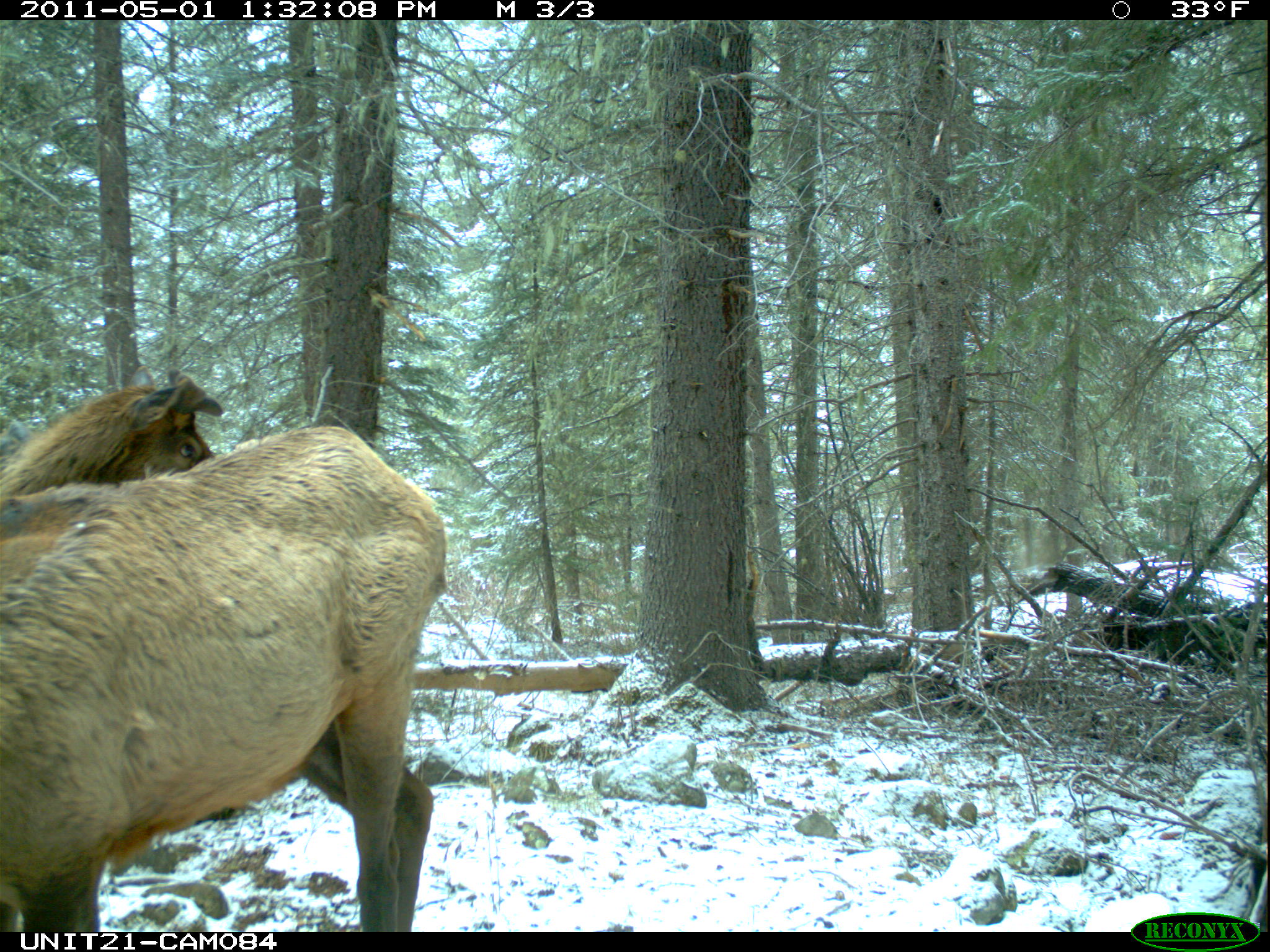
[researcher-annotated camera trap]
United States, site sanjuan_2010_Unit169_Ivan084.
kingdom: Animalia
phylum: Chordata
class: Mammalia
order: Artiodactyla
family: Cervidae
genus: Cervus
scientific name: Cervus elaphus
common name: red deer